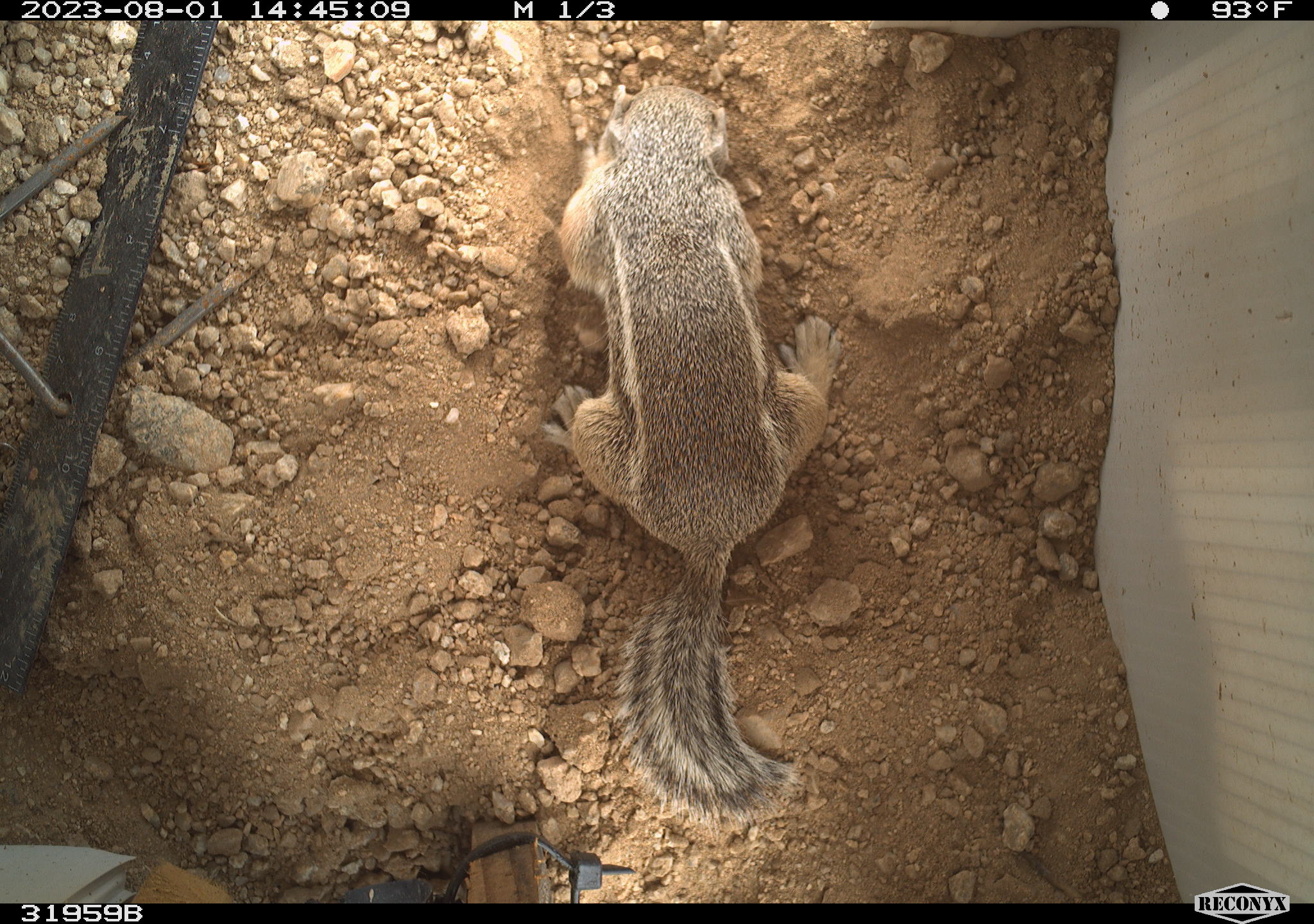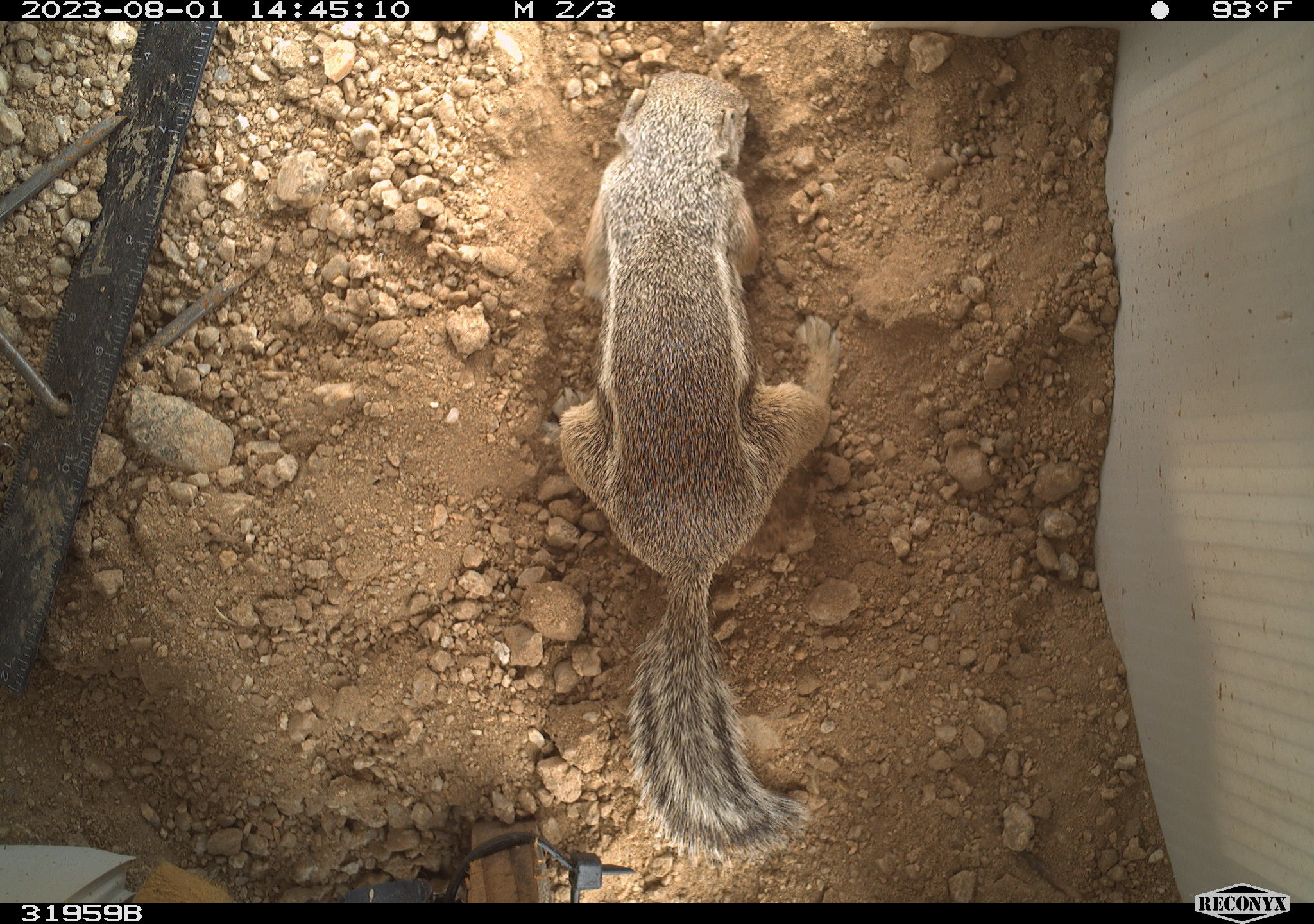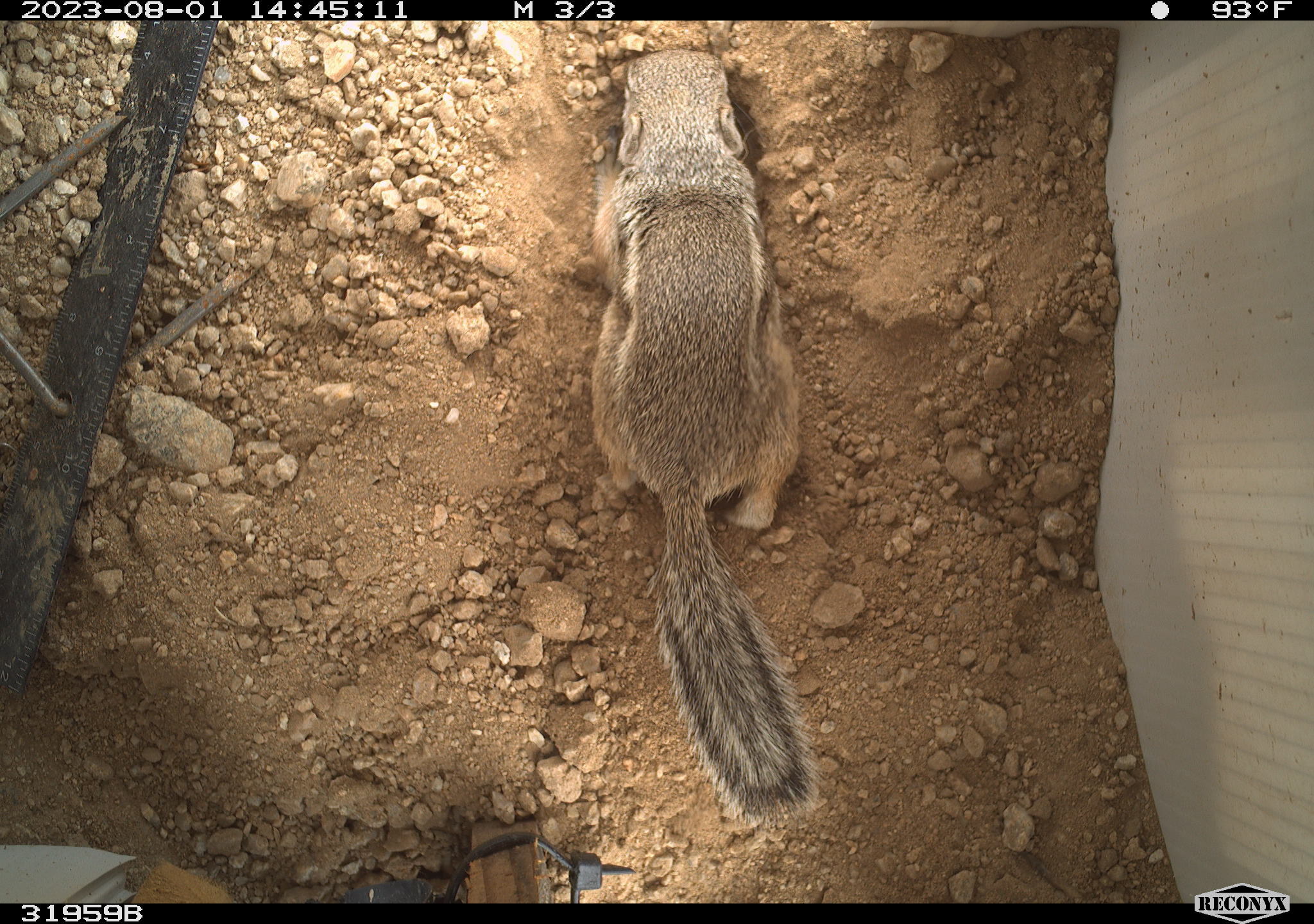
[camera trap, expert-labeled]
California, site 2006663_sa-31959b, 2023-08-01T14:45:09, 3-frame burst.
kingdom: Animalia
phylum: Chordata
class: Mammalia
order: Rodentia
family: Sciuridae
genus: Ammospermophilus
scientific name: Ammospermophilus leucurus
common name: white-tailed antelope squirrel